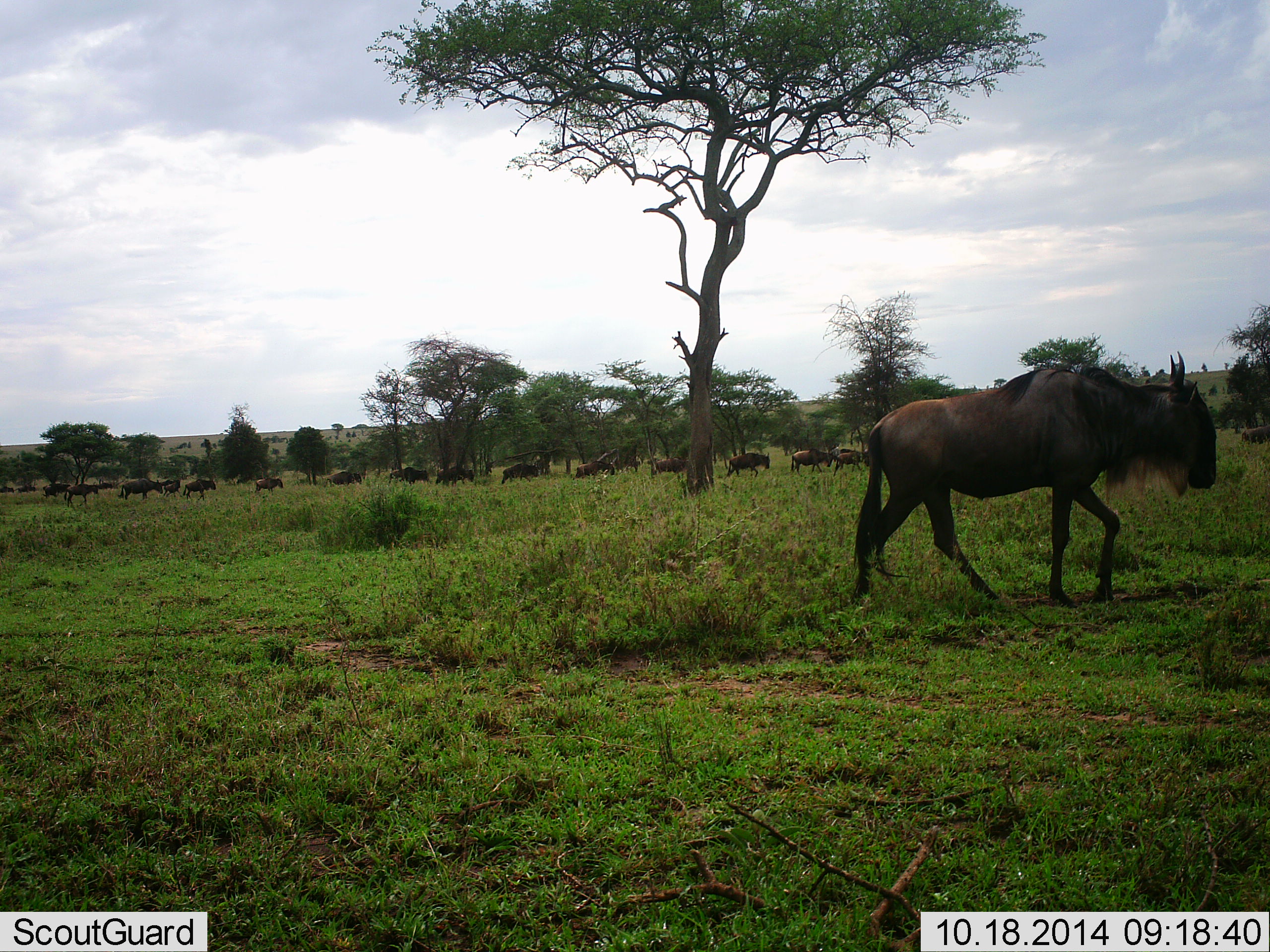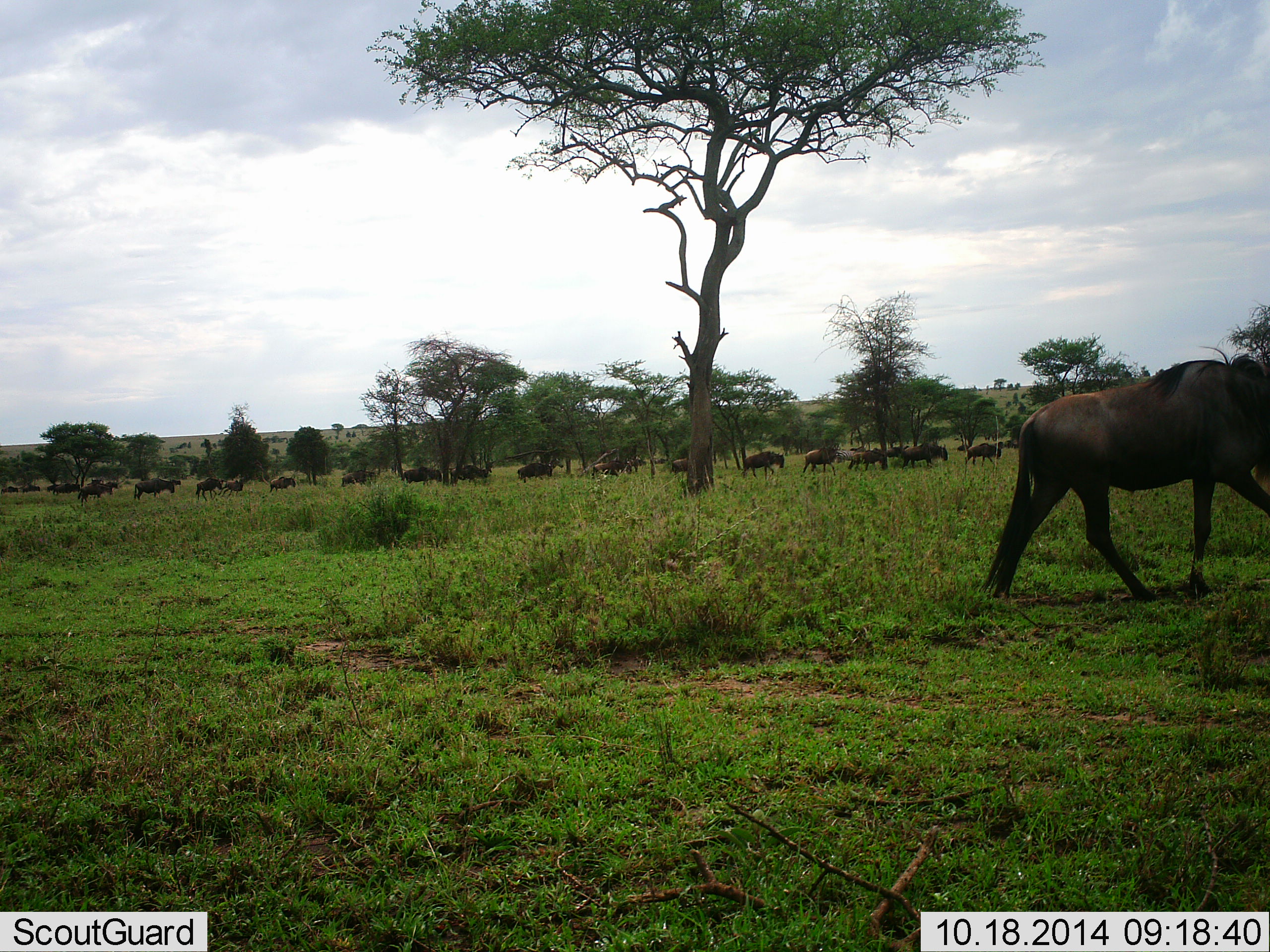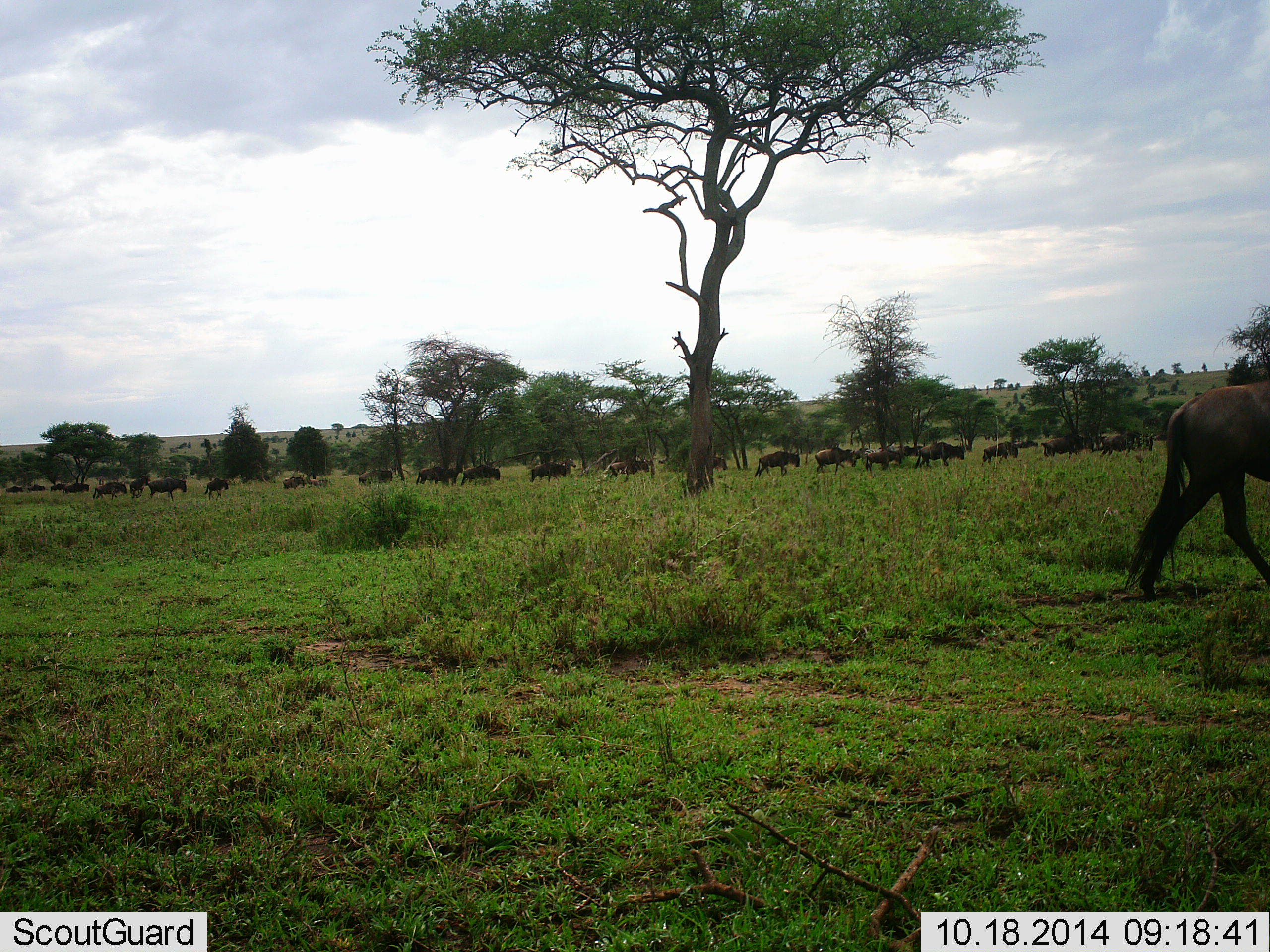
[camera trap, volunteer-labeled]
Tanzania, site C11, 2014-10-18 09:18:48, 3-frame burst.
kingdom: Animalia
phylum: Chordata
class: Mammalia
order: Artiodactyla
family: Bovidae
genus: Connochaetes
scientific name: Connochaetes taurinus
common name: blue wildebeest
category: wildebeest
Wildebeest (blue wildebeest) (Connochaetes taurinus), count 11-50. Behavior (volunteer vote fractions): standing 0%, resting 0%, moving 100%, interacting 0%. Young present (vote fraction): 0%. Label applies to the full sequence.